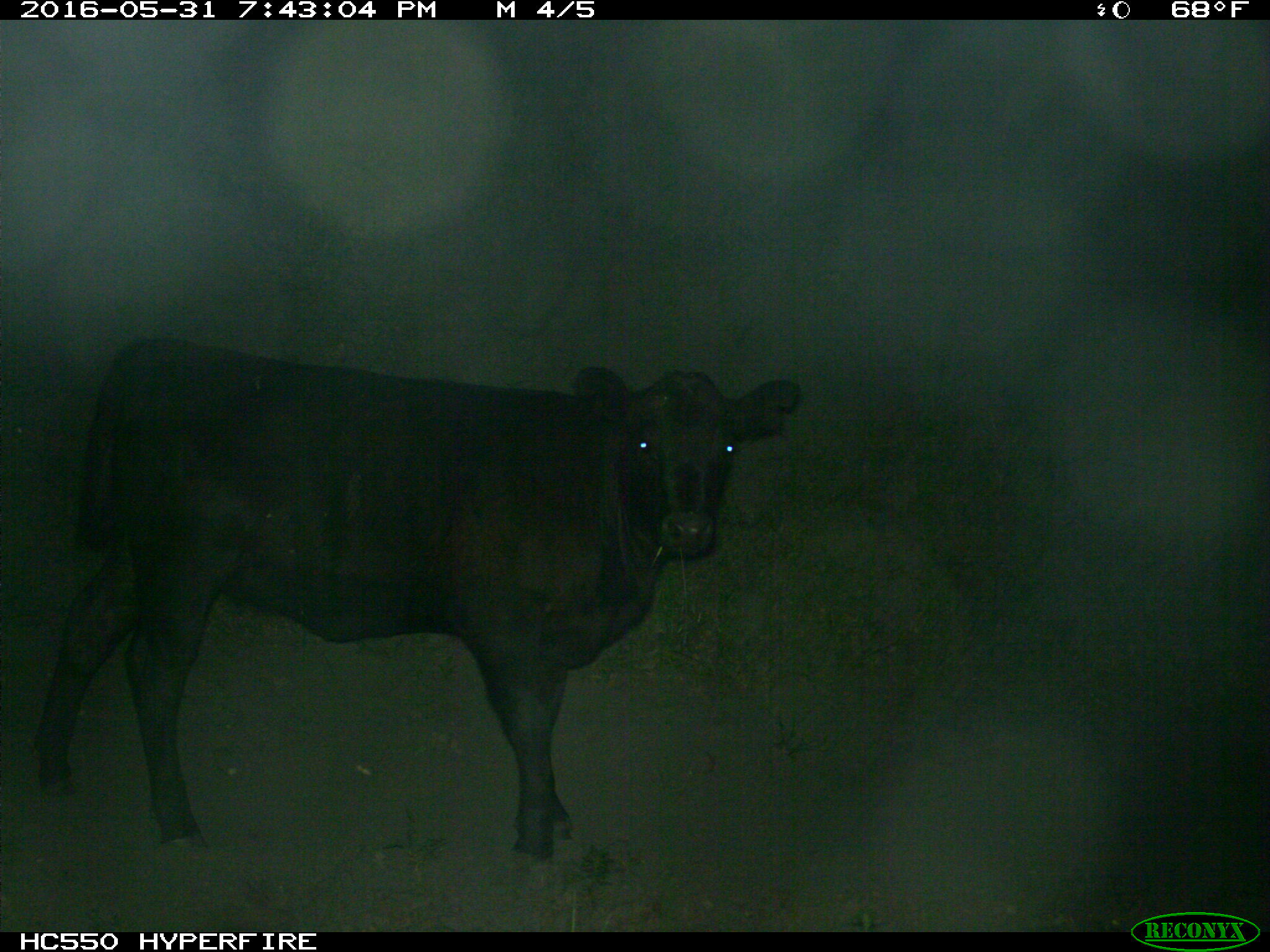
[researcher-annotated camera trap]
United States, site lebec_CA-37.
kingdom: Animalia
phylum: Chordata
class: Mammalia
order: Artiodactyla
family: Bovidae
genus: Bos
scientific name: Bos taurus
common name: domestic cow